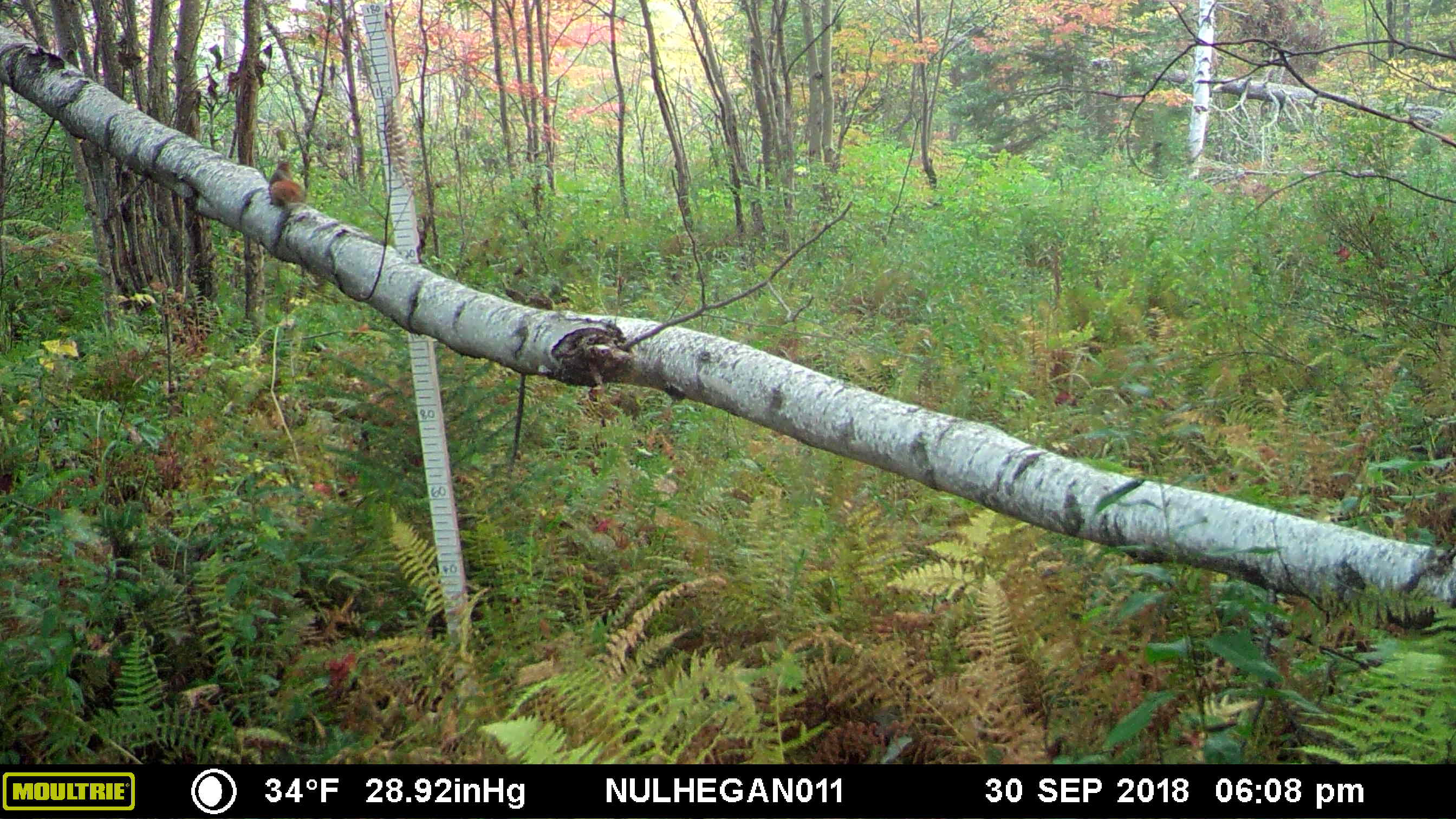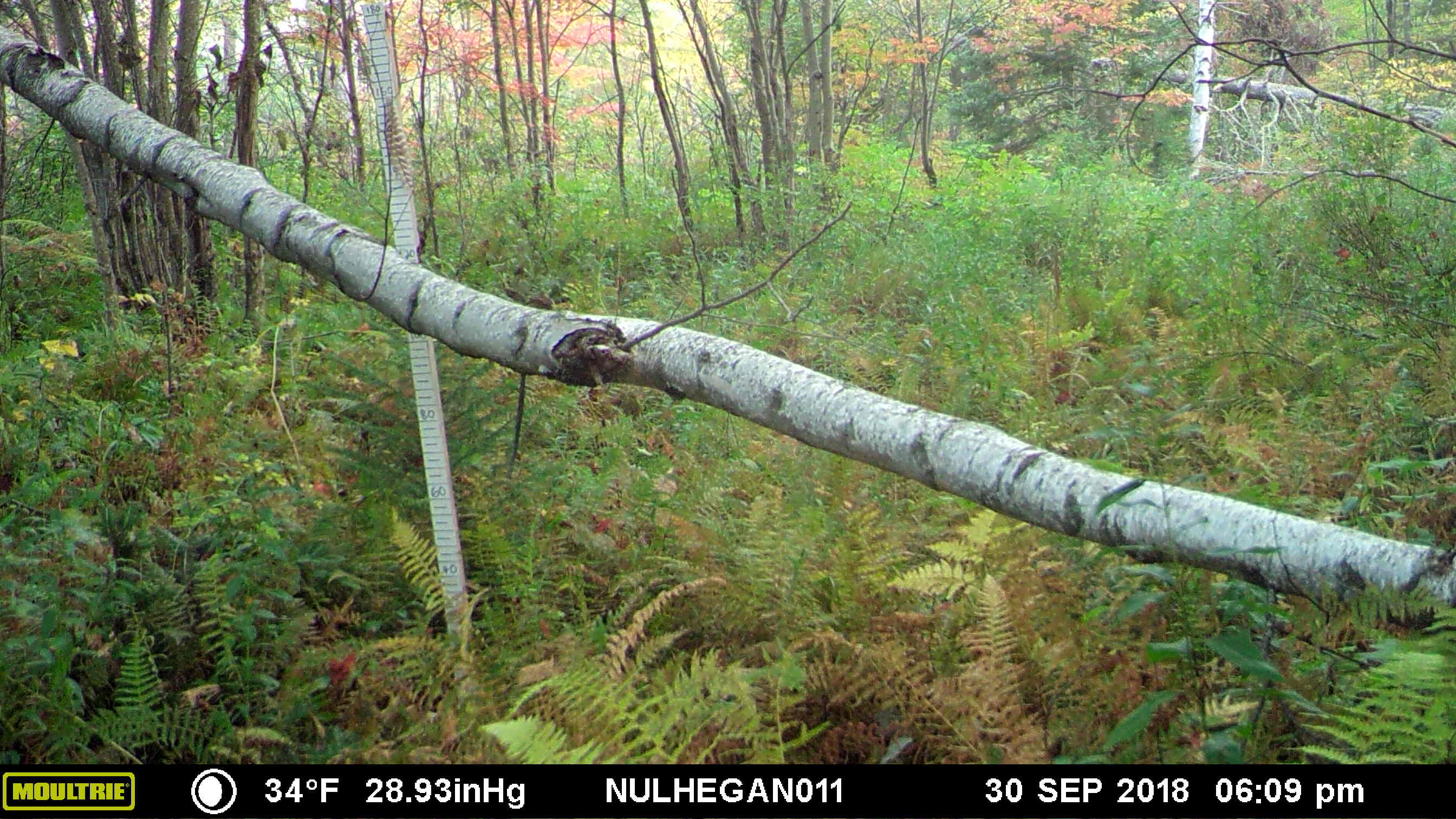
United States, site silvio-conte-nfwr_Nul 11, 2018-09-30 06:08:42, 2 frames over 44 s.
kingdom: Animalia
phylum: Chordata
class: Mammalia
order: Rodentia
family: Sciuridae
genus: Tamiasciurus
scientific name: Tamiasciurus hudsonicus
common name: red squirrel